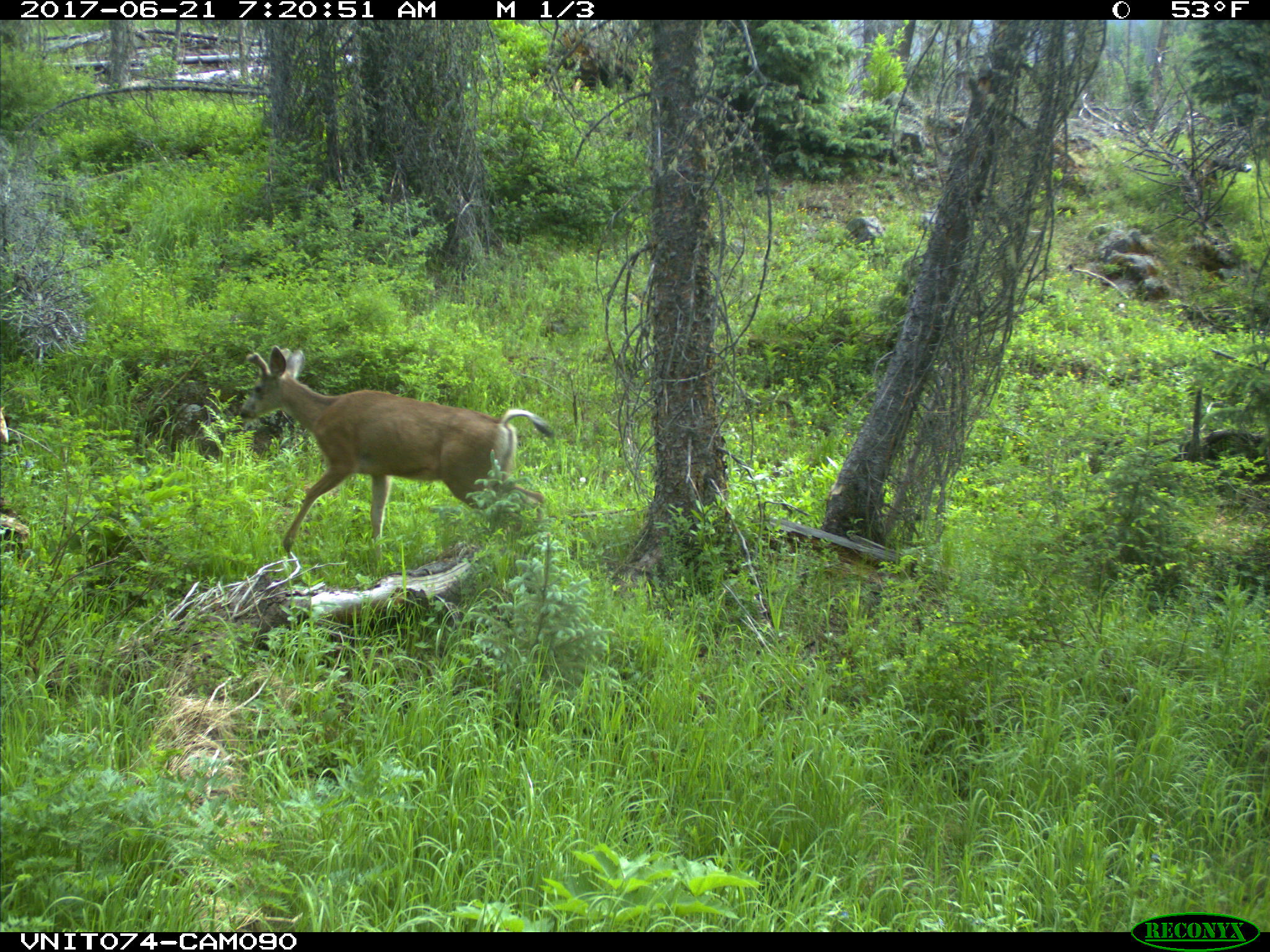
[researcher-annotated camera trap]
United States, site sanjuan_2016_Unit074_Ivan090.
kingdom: Animalia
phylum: Chordata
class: Mammalia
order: Artiodactyla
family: Cervidae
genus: Odocoileus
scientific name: Odocoileus hemionus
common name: mule deer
Odocoileus hemionus (mule deer).